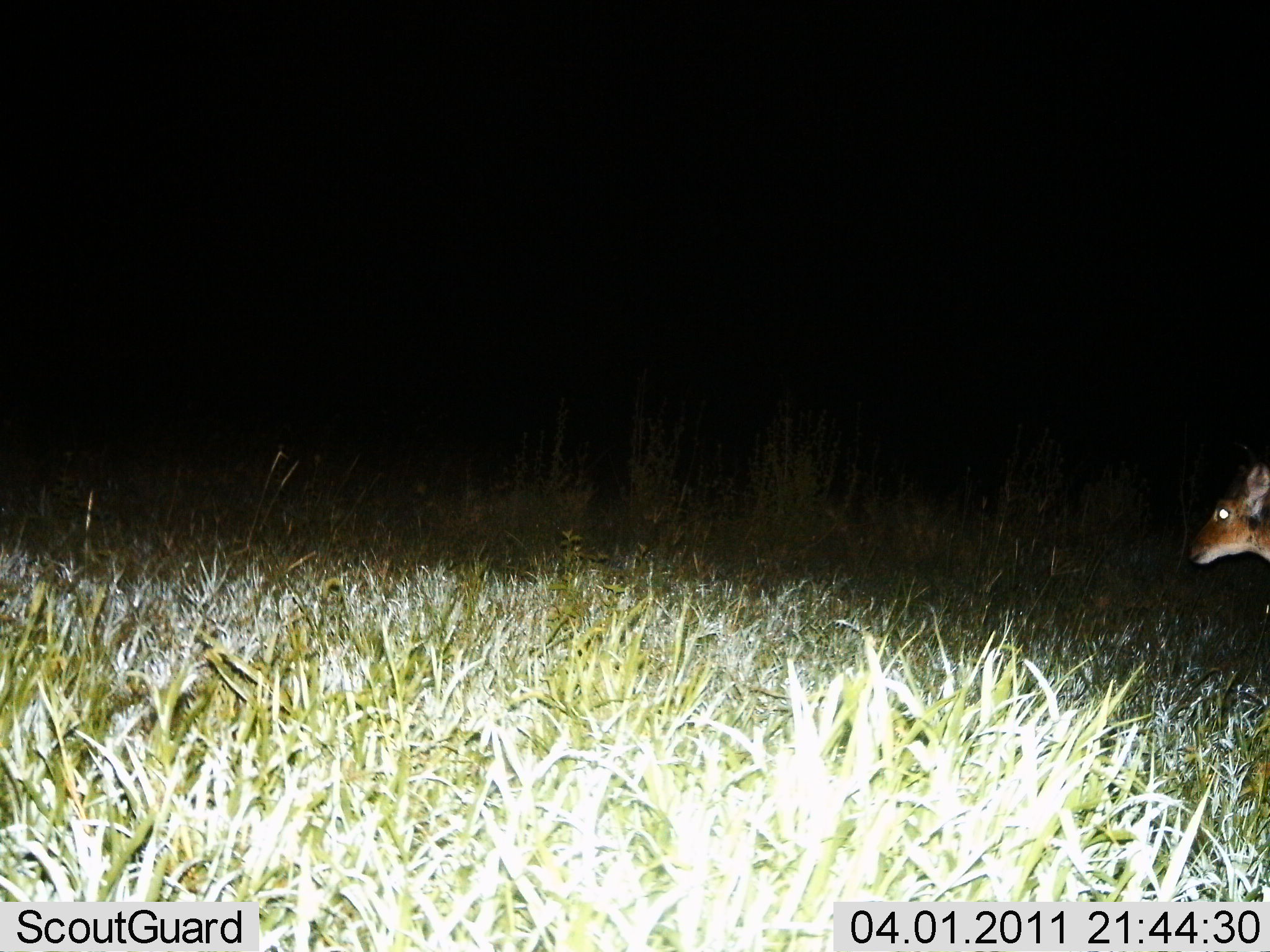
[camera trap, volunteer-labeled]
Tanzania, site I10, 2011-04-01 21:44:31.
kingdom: Animalia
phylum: Chordata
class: Mammalia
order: Artiodactyla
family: Bovidae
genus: Madoqua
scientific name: Madoqua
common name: dikdik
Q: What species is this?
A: Dikdik (Madoqua).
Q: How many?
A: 1.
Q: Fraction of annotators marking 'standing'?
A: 80%.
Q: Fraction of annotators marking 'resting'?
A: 0%.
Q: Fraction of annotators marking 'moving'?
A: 20%.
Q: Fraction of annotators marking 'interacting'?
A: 0%.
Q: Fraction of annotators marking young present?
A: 0%.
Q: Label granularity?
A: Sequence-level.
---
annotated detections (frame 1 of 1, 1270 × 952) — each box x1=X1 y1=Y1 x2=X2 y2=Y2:
animal: x1=1187 y1=441 x2=1270 y2=567